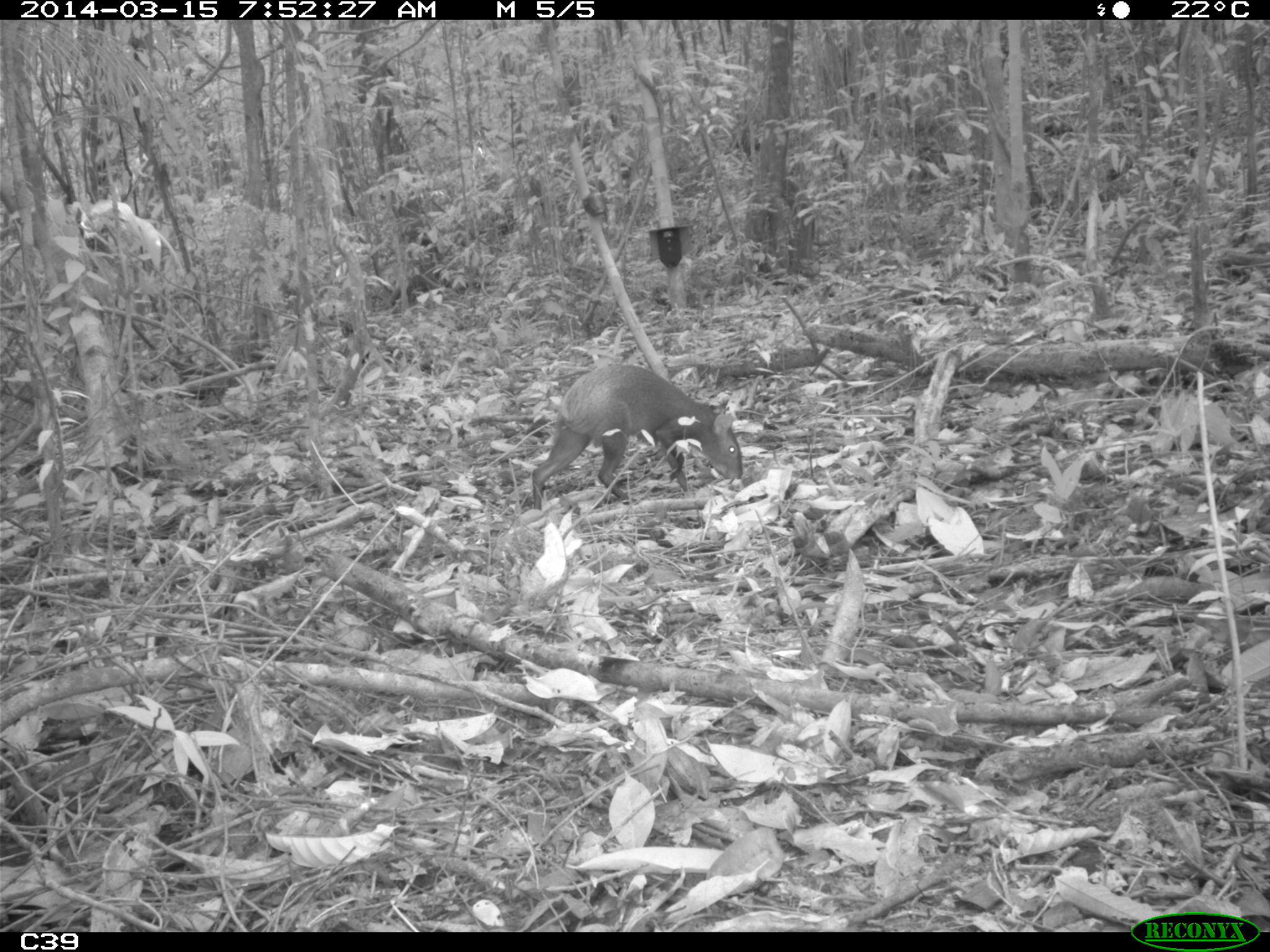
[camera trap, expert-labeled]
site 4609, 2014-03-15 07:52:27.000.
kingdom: Animalia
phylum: Chordata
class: Mammalia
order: Rodentia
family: Dasyproctidae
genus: Dasyprocta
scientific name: Dasyprocta leporina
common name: red-rumped agouti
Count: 1.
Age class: adult.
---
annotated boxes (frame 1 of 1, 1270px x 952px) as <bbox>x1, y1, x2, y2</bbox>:
dasyprocta leporina: <bbox>530, 360, 743, 510</bbox>